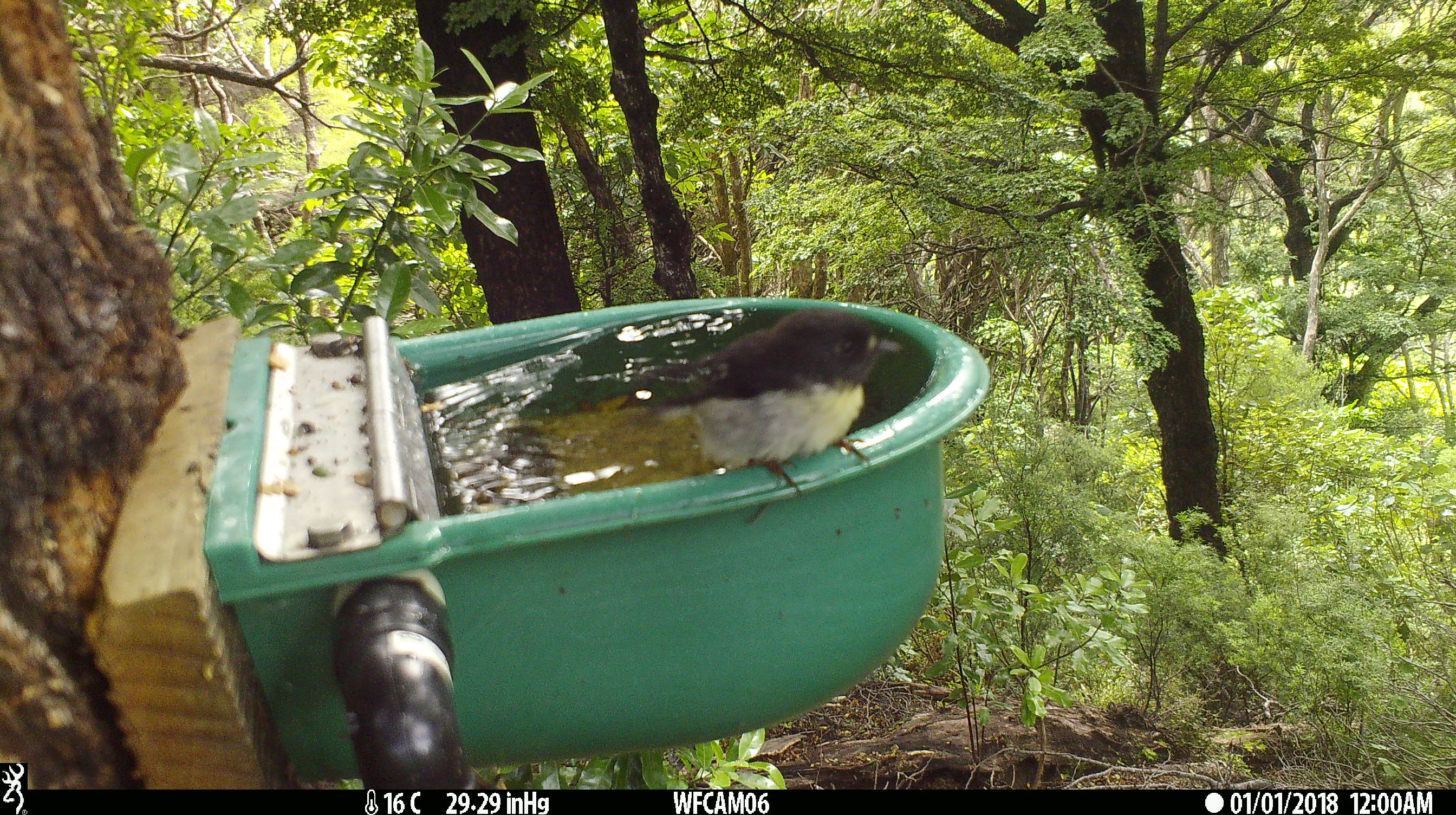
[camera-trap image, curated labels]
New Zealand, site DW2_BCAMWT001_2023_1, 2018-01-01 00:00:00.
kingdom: Animalia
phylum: Chordata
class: Aves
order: Passeriformes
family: Petroicidae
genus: Petroica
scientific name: Petroica macrocephala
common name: tomtit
Tomtit (Petroica macrocephala).